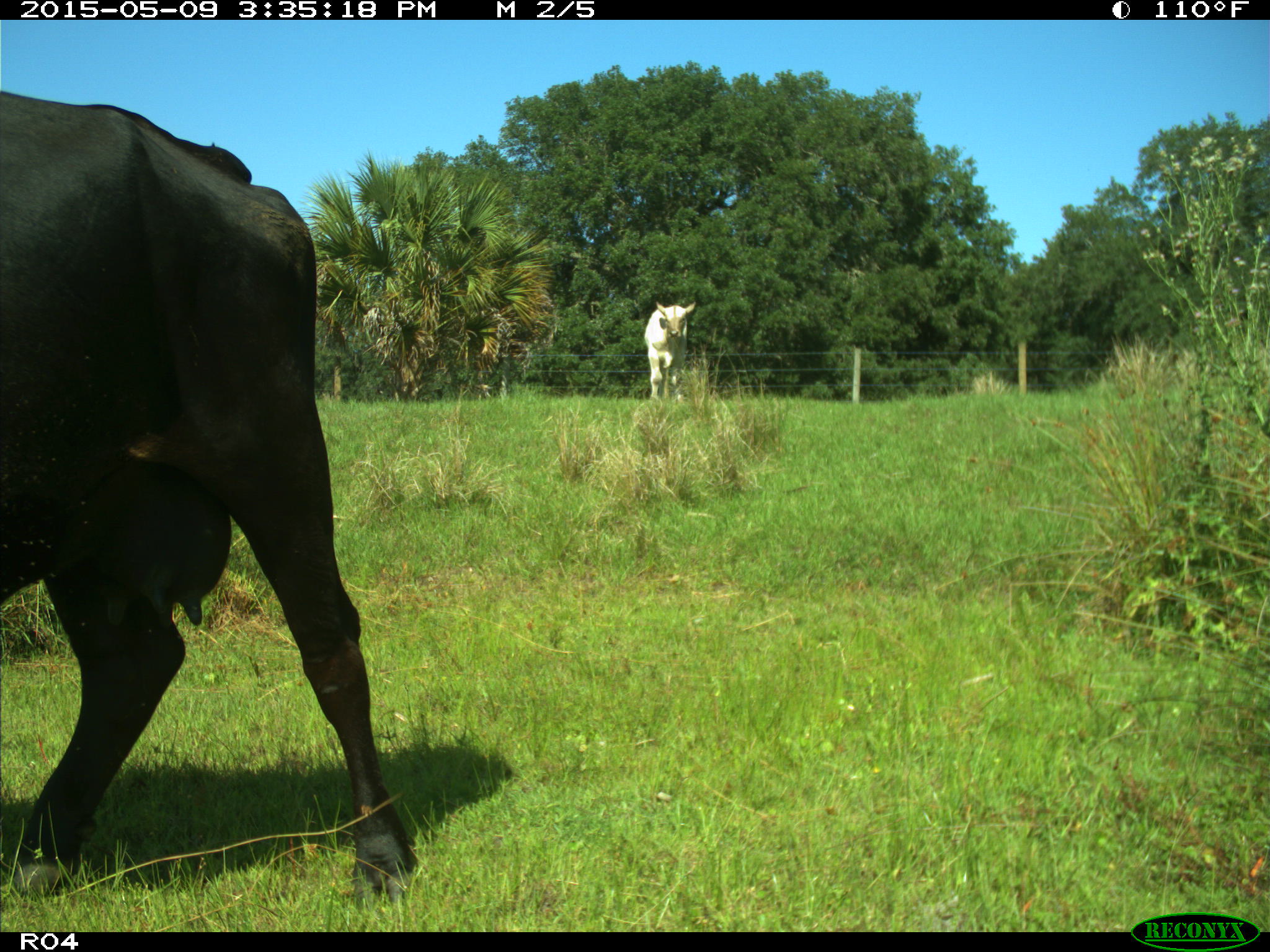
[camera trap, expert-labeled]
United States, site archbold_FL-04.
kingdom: Animalia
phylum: Chordata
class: Mammalia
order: Artiodactyla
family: Bovidae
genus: Bos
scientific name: Bos taurus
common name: domestic cow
Bos taurus (domestic cow).